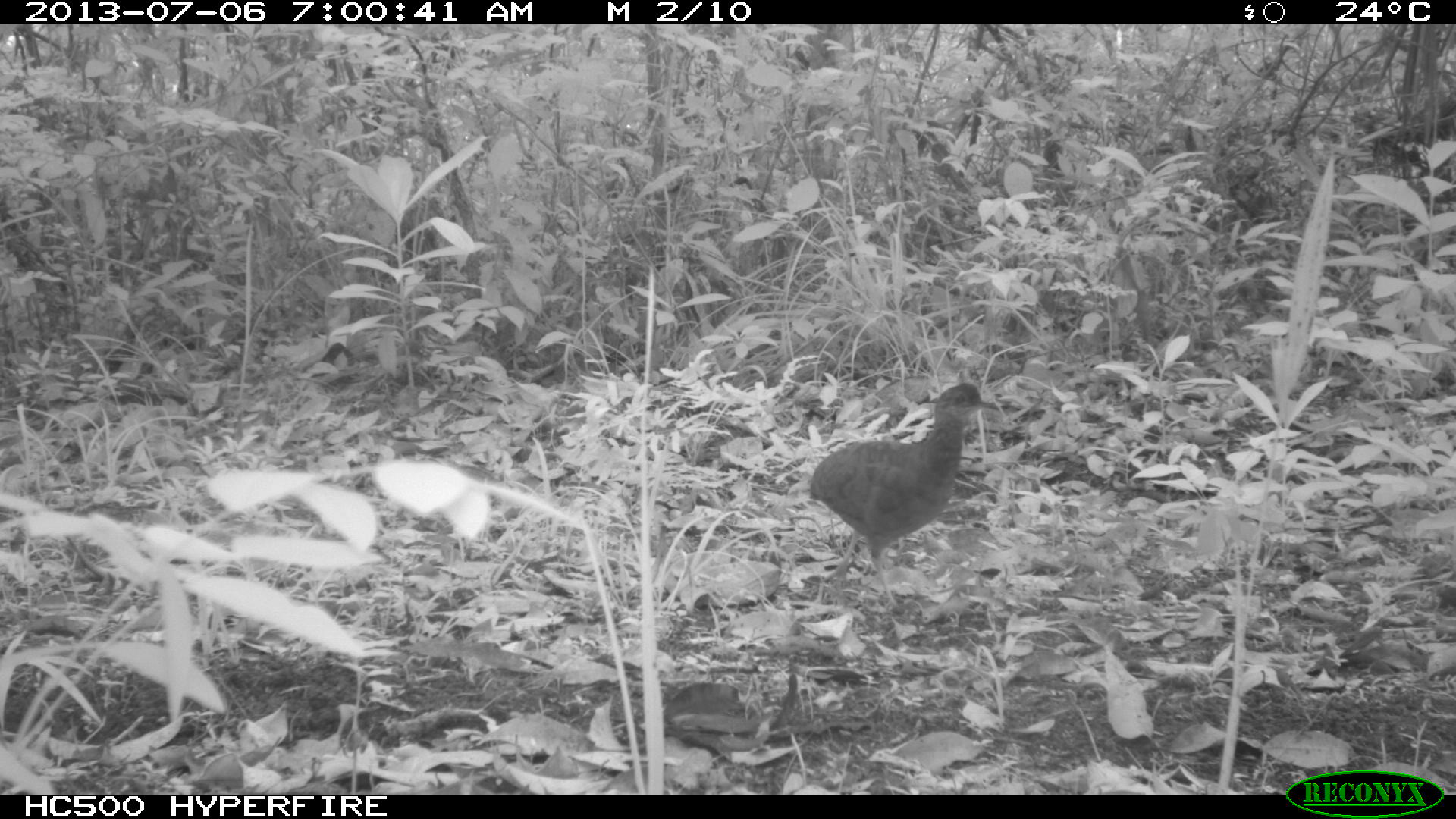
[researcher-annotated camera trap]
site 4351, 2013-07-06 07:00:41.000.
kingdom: Animalia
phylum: Chordata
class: Aves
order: Tinamiformes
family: Tinamidae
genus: Tinamus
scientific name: Tinamus major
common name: great tinamou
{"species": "Tinamus major (great tinamou)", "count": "2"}